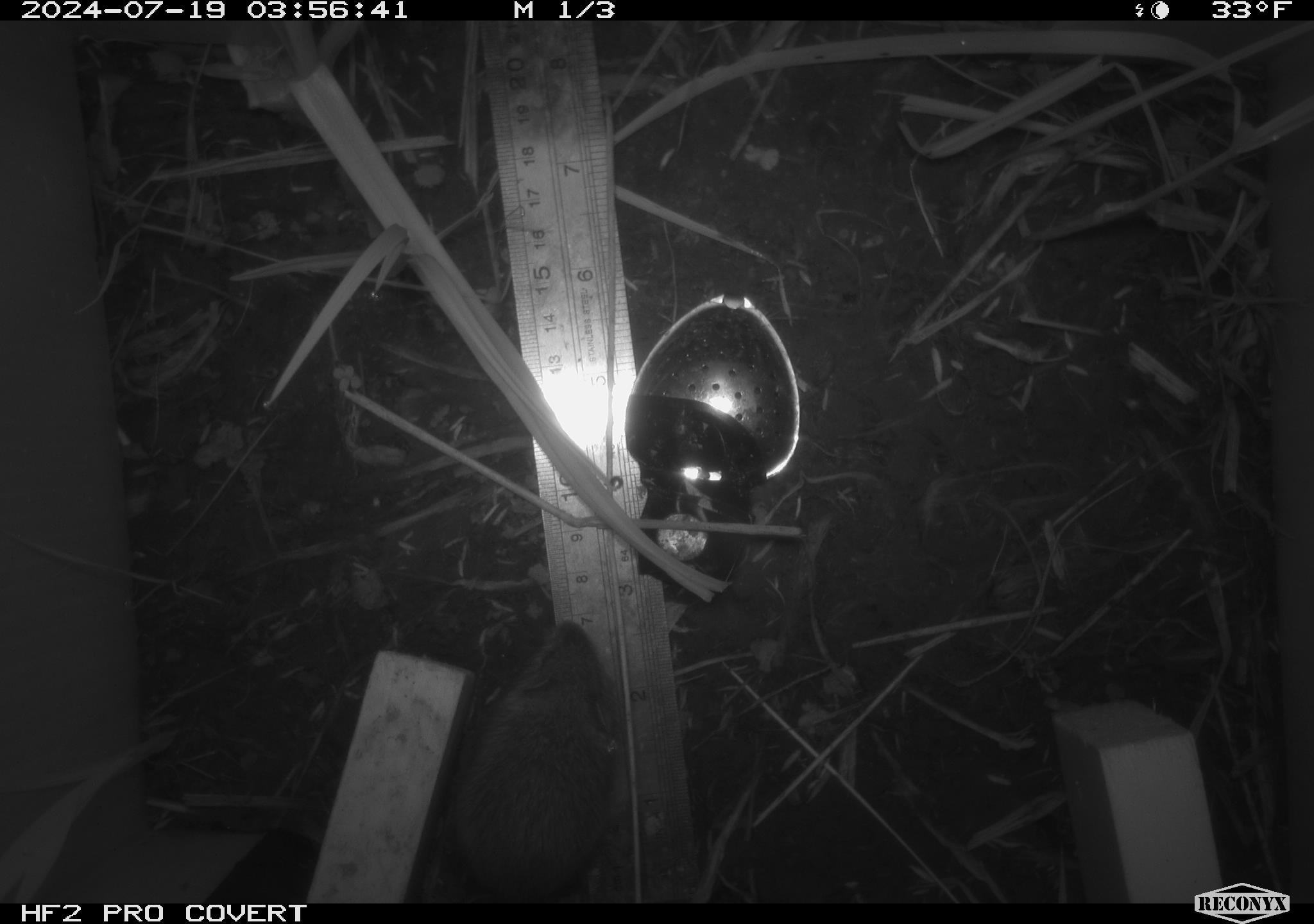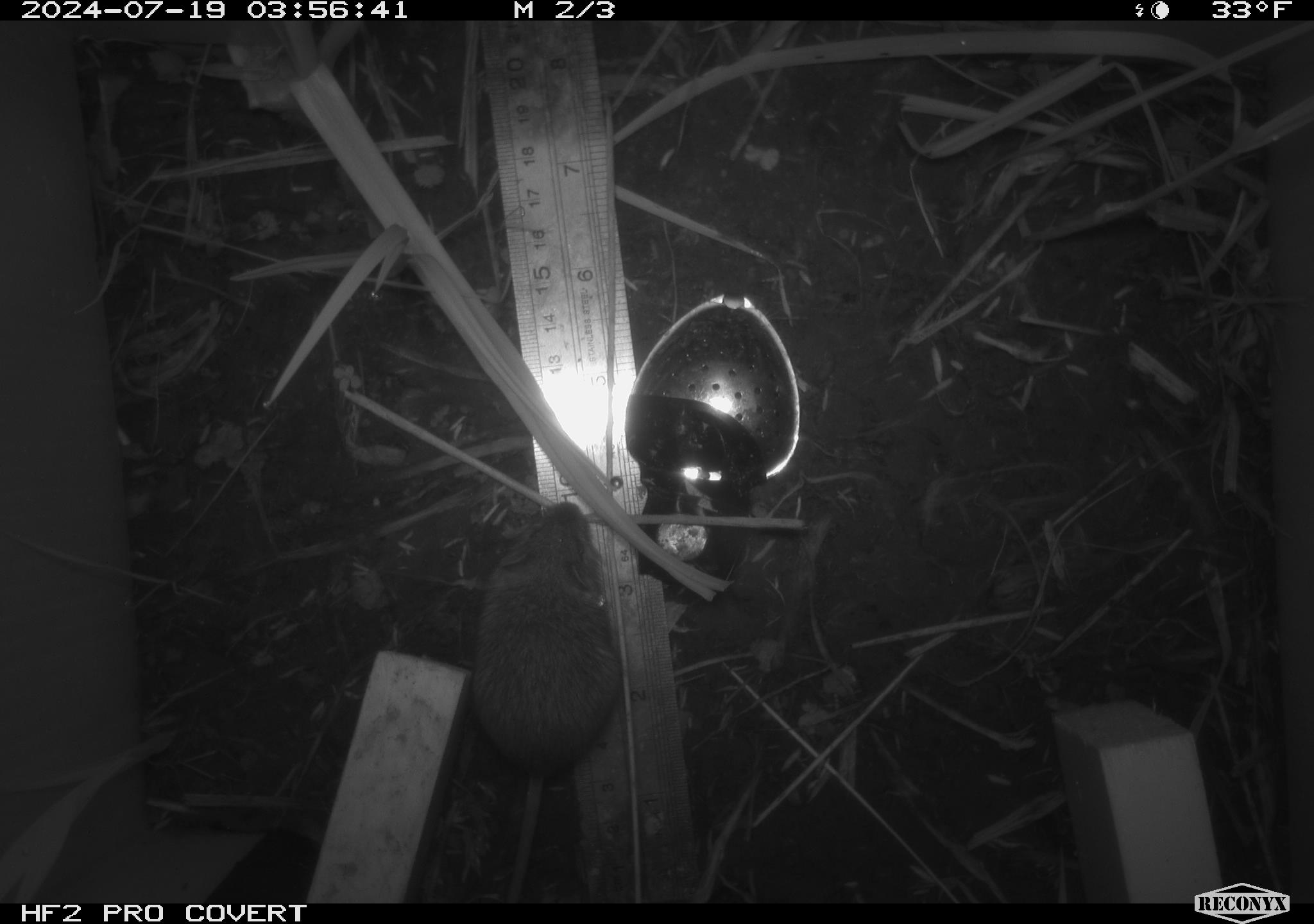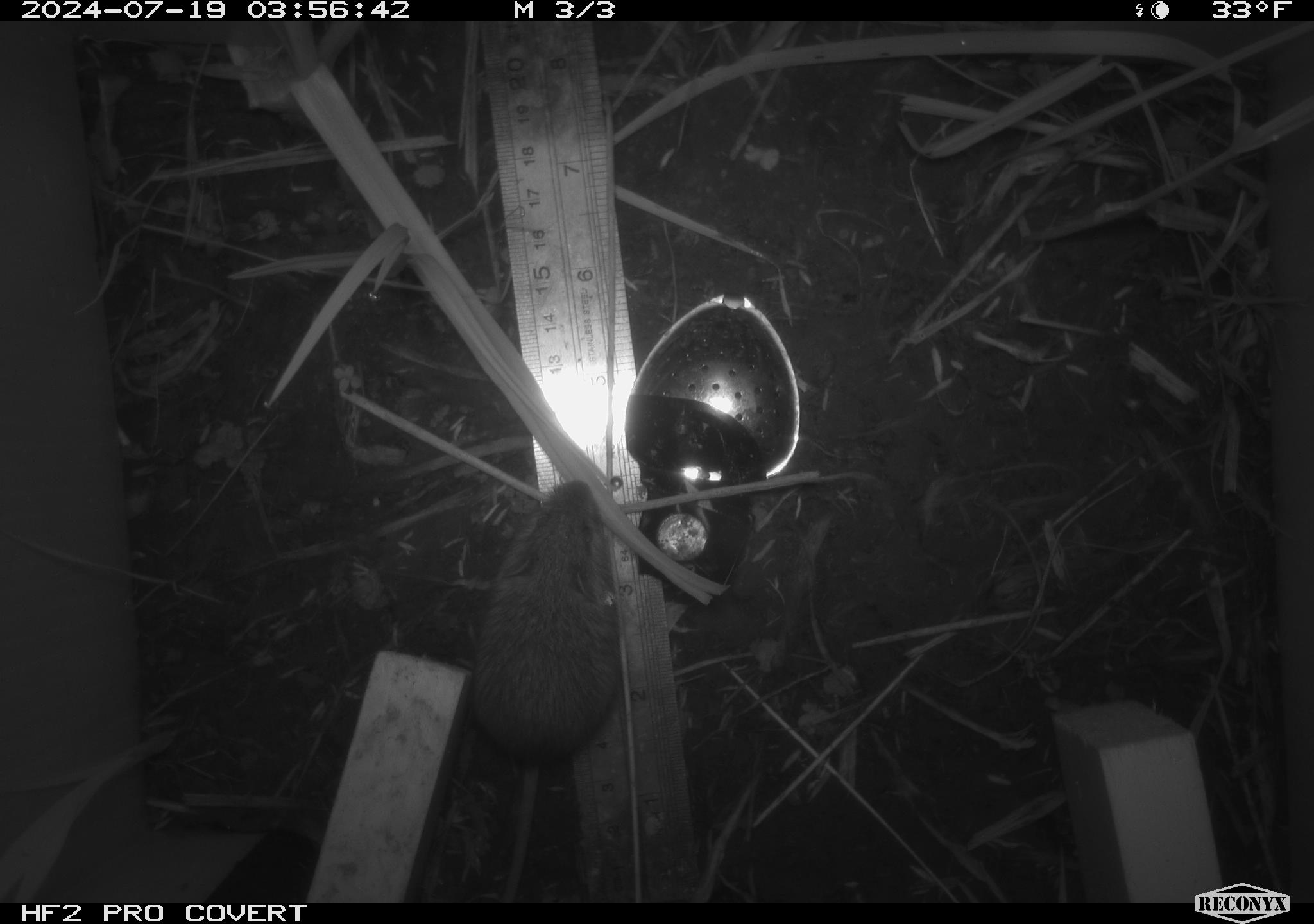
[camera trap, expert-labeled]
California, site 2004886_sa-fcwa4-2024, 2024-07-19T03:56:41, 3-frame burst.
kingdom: Animalia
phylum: Chordata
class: Mammalia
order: Rodentia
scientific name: Rodentia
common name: rodent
Rodent (Rodentia).